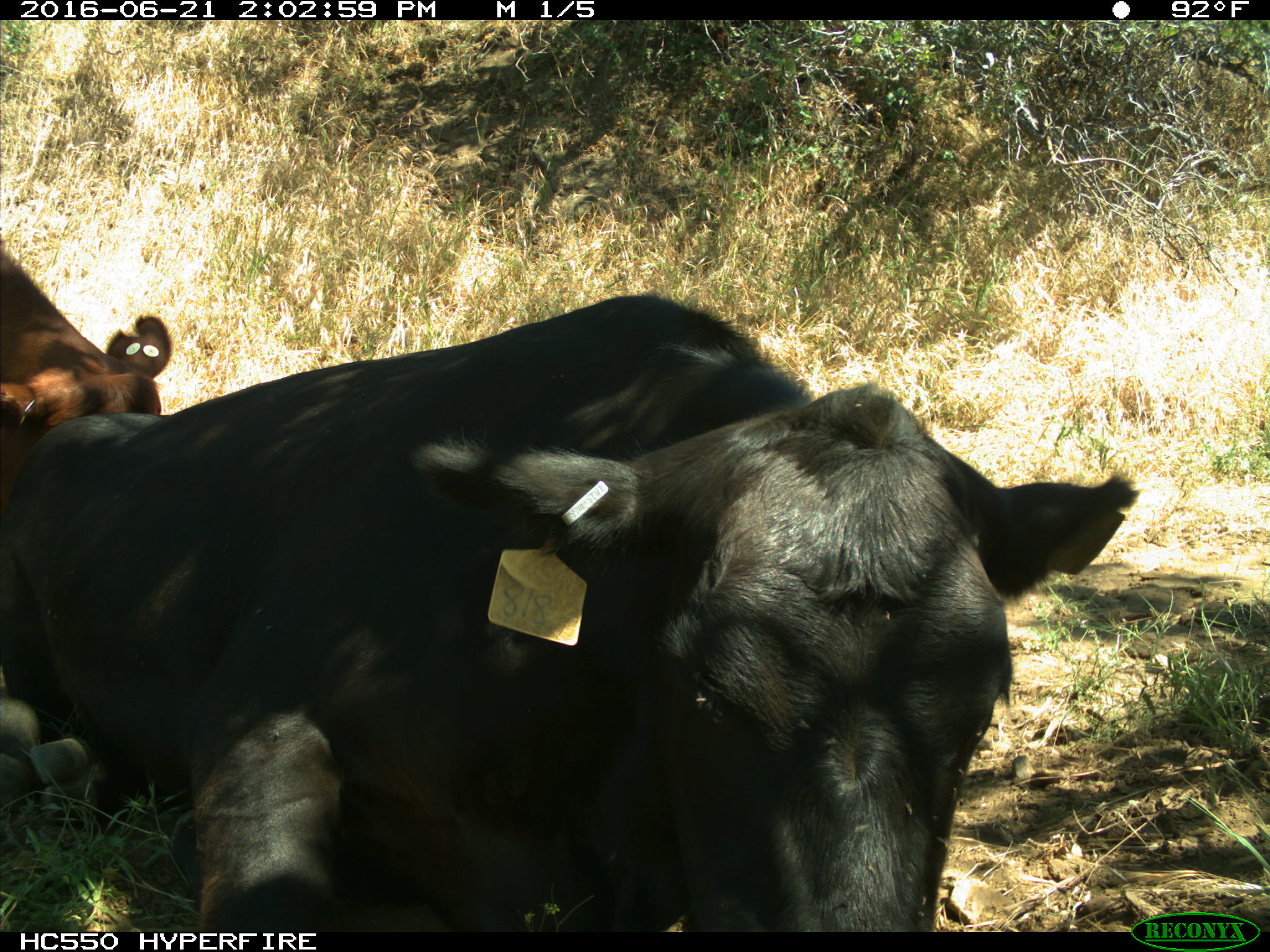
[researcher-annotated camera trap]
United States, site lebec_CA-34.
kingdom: Animalia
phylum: Chordata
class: Mammalia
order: Artiodactyla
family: Bovidae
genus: Bos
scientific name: Bos taurus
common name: domestic cow